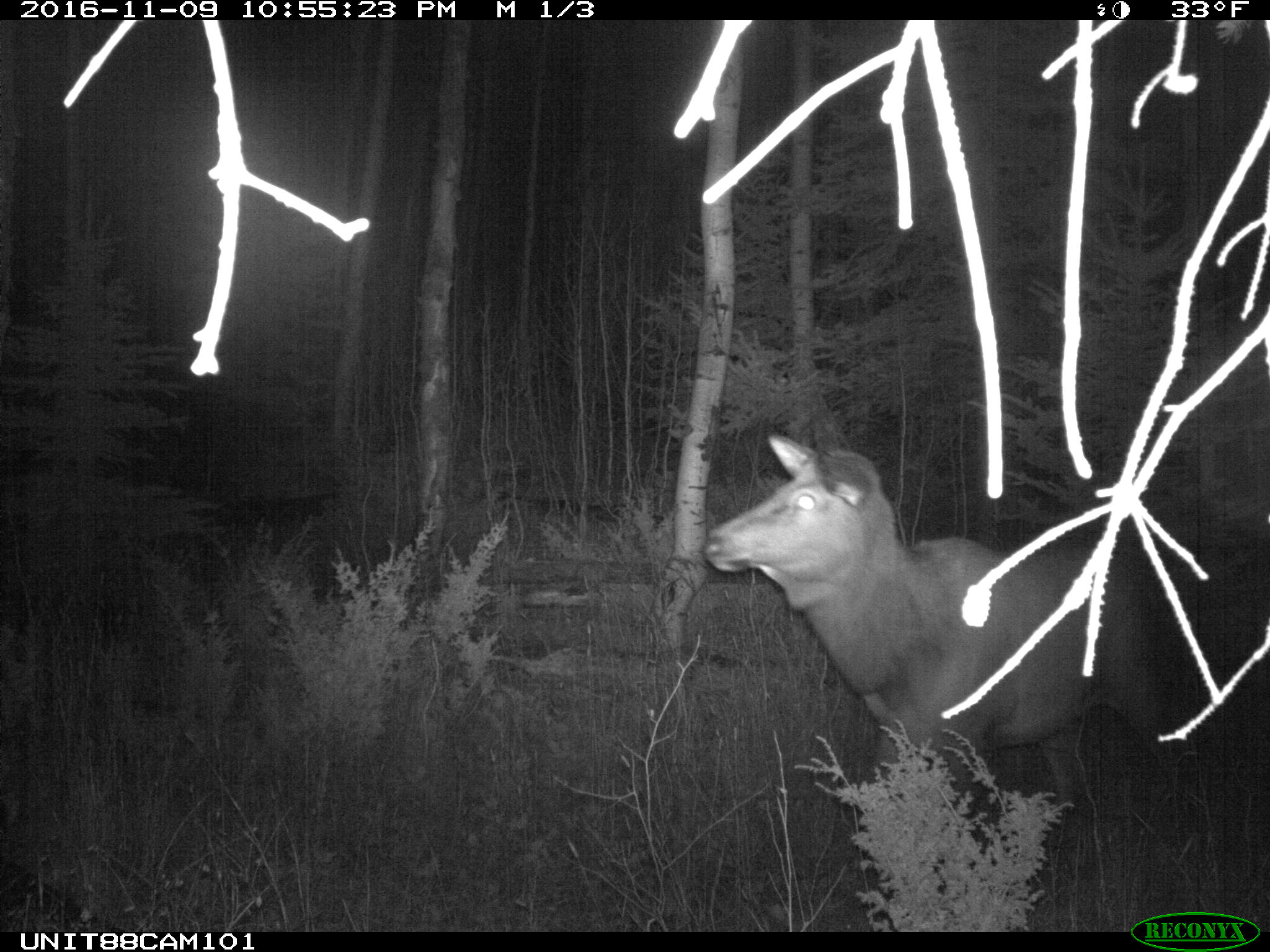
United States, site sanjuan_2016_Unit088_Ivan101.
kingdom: Animalia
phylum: Chordata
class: Mammalia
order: Artiodactyla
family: Cervidae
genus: Cervus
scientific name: Cervus elaphus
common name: red deer